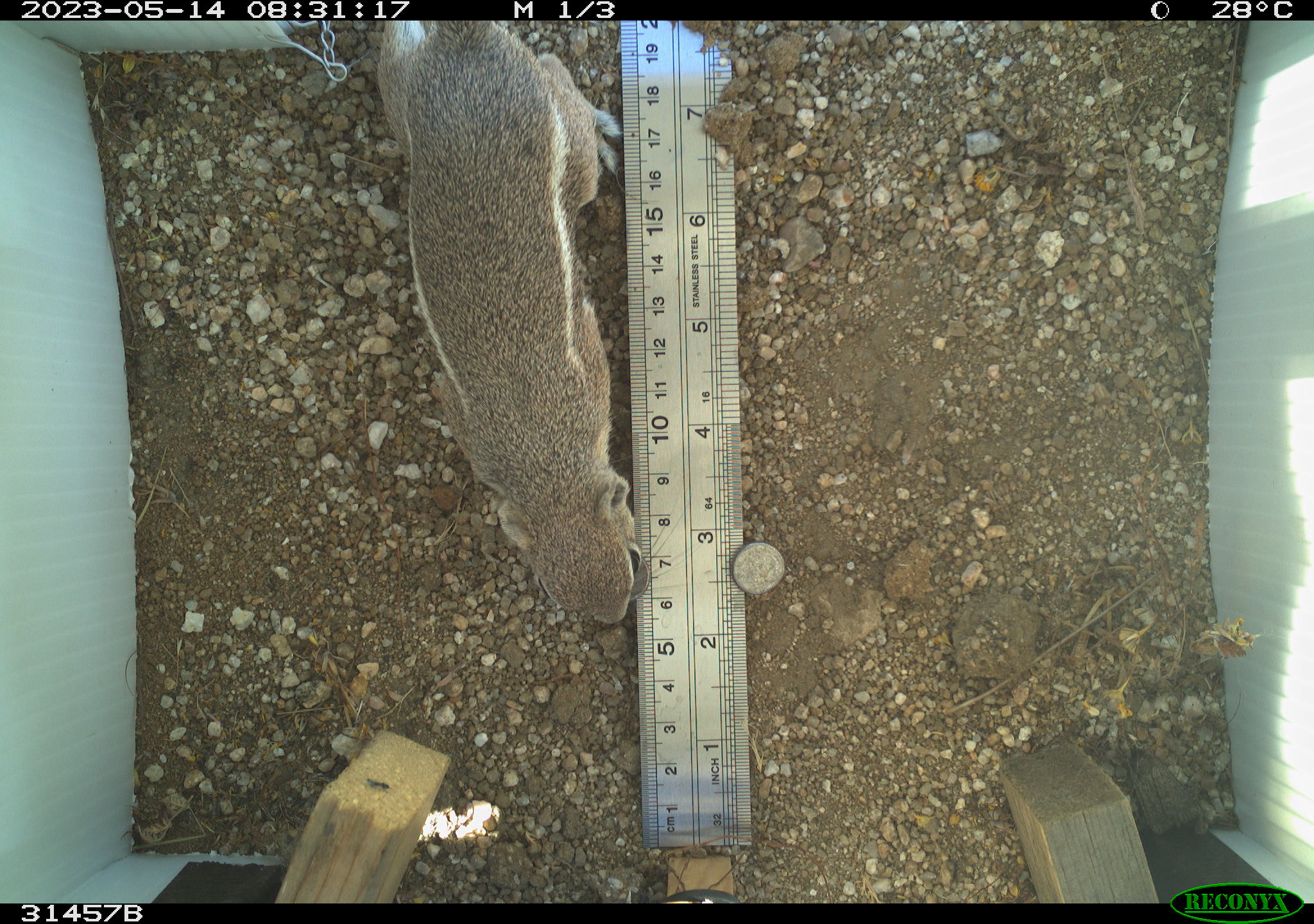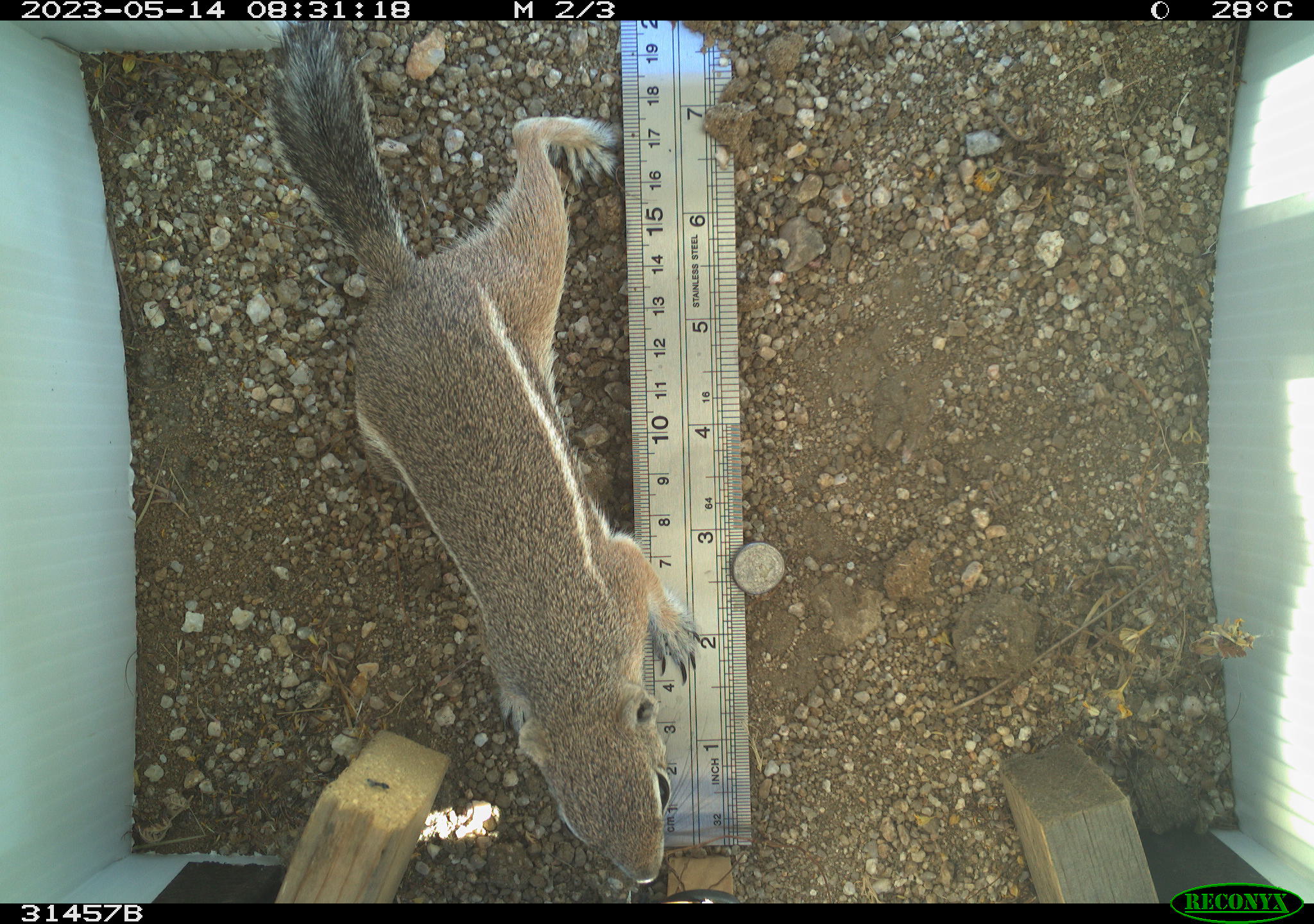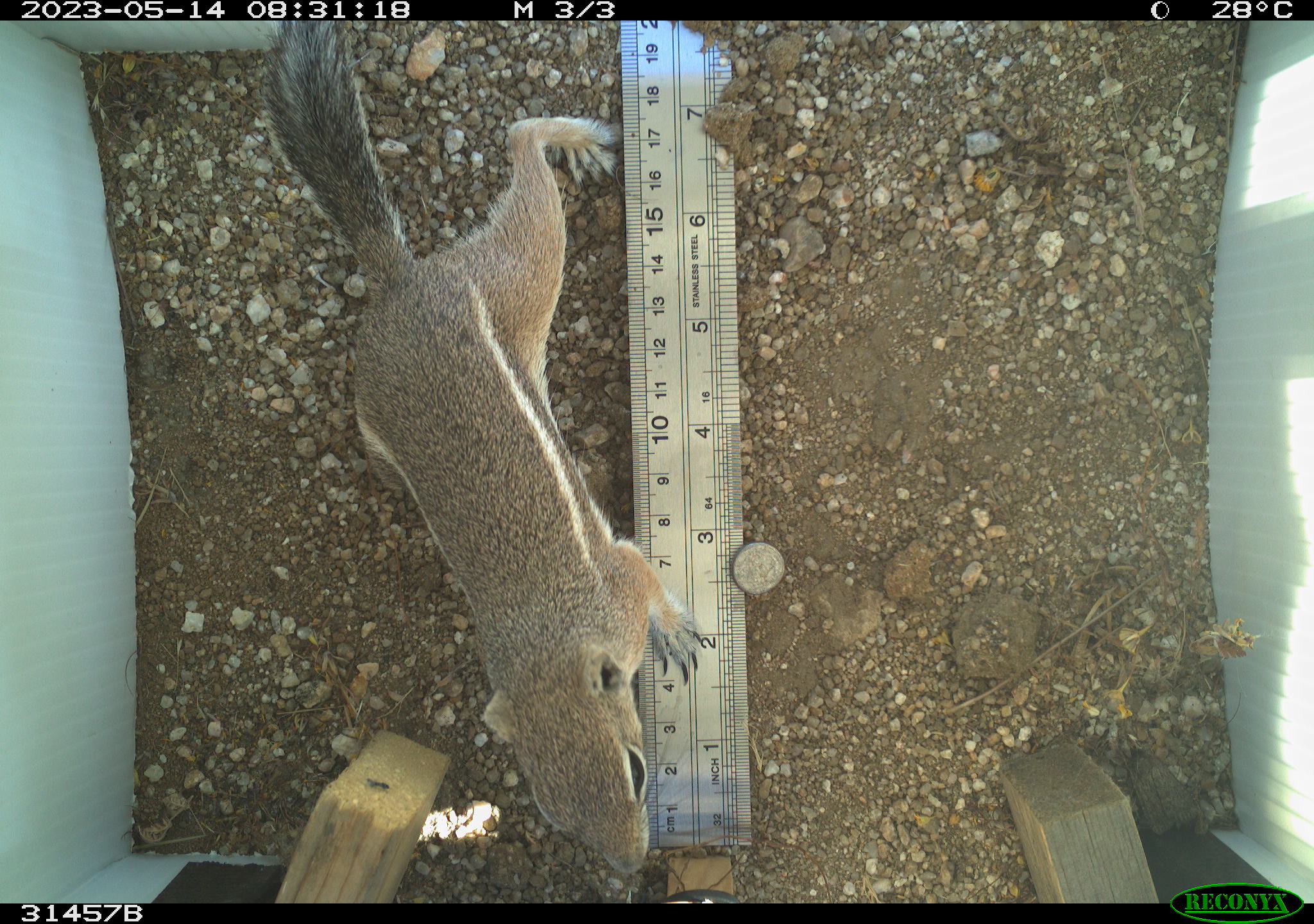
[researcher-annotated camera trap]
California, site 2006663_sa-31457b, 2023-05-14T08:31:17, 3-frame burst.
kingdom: Animalia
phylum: Chordata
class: Mammalia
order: Rodentia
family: Sciuridae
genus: Ammospermophilus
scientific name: Ammospermophilus leucurus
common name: white-tailed antelope squirrel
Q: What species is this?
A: White-tailed antelope squirrel (Ammospermophilus leucurus).